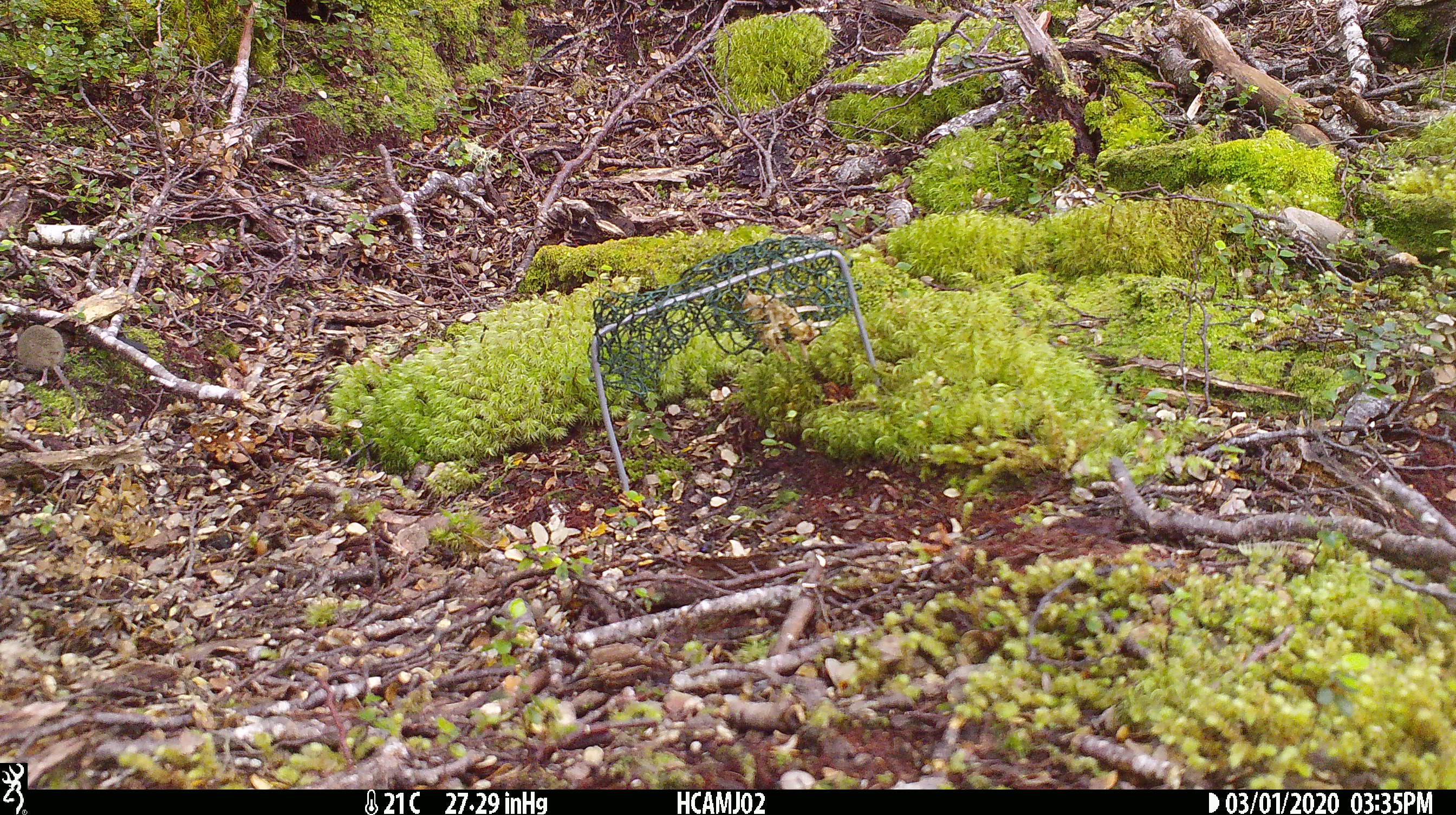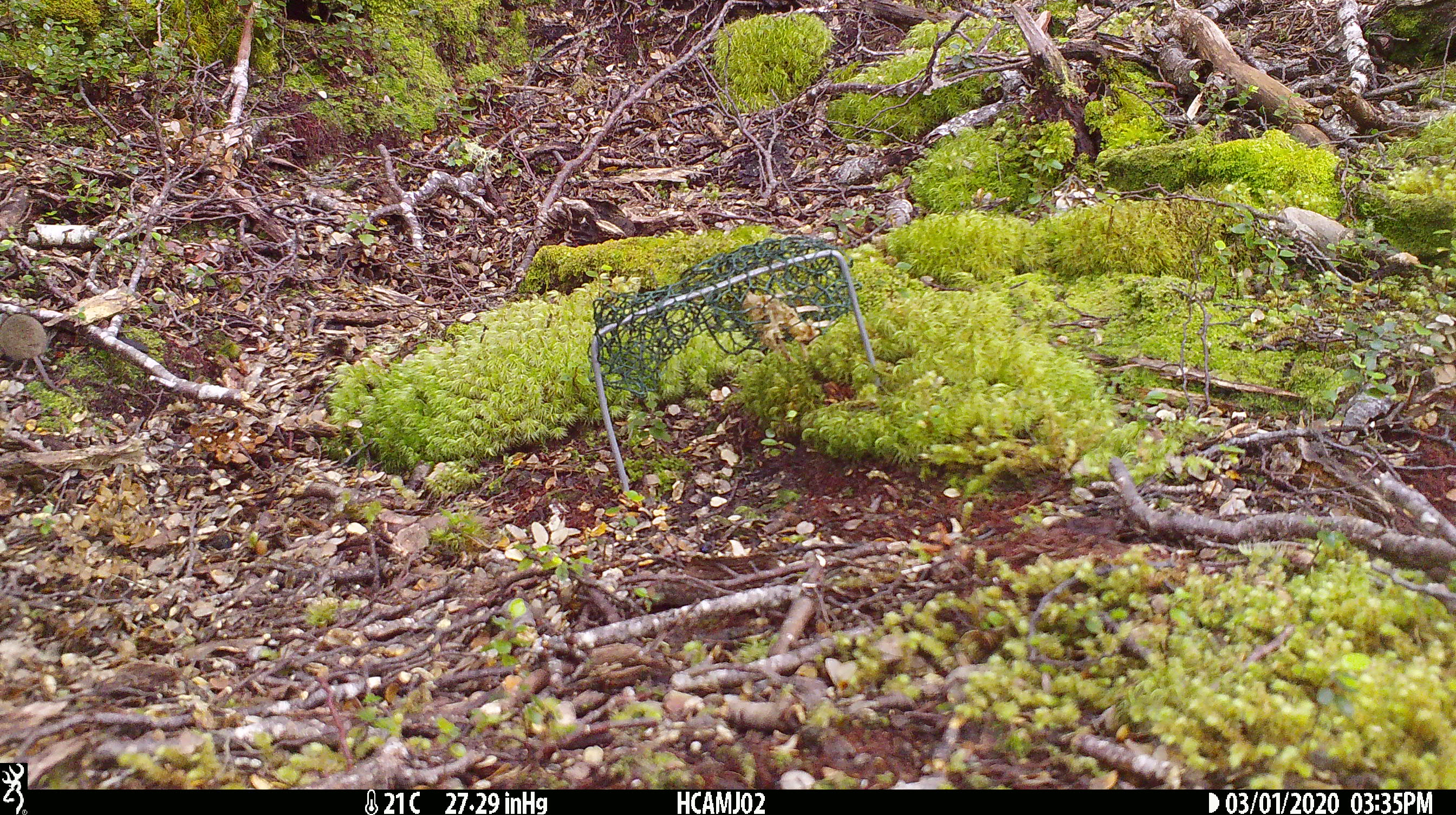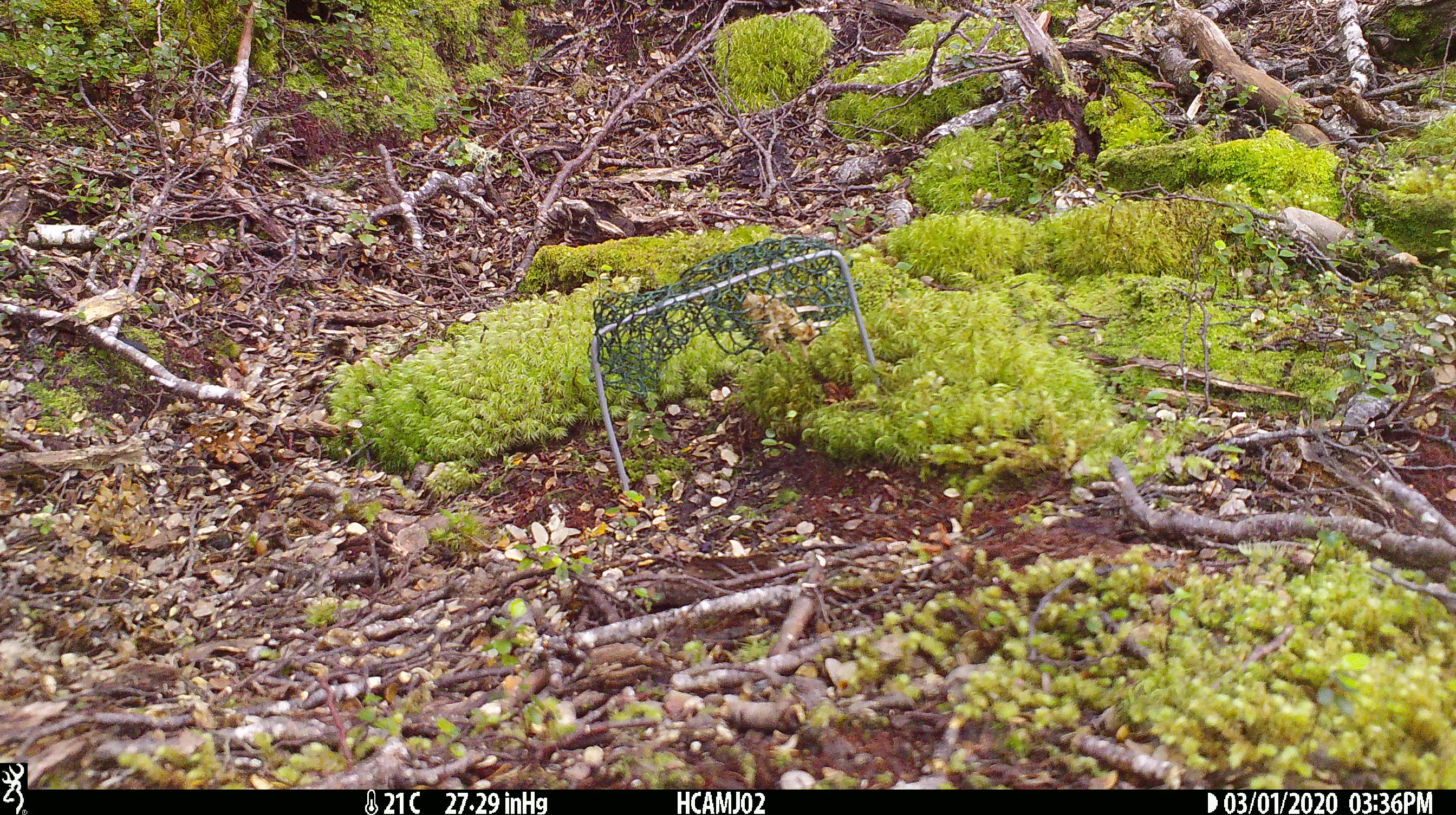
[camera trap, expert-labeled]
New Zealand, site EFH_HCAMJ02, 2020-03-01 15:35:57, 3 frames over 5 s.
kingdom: Animalia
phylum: Chordata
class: Mammalia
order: Rodentia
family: Muridae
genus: Mus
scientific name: Mus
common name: mouse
Mouse (Mus).